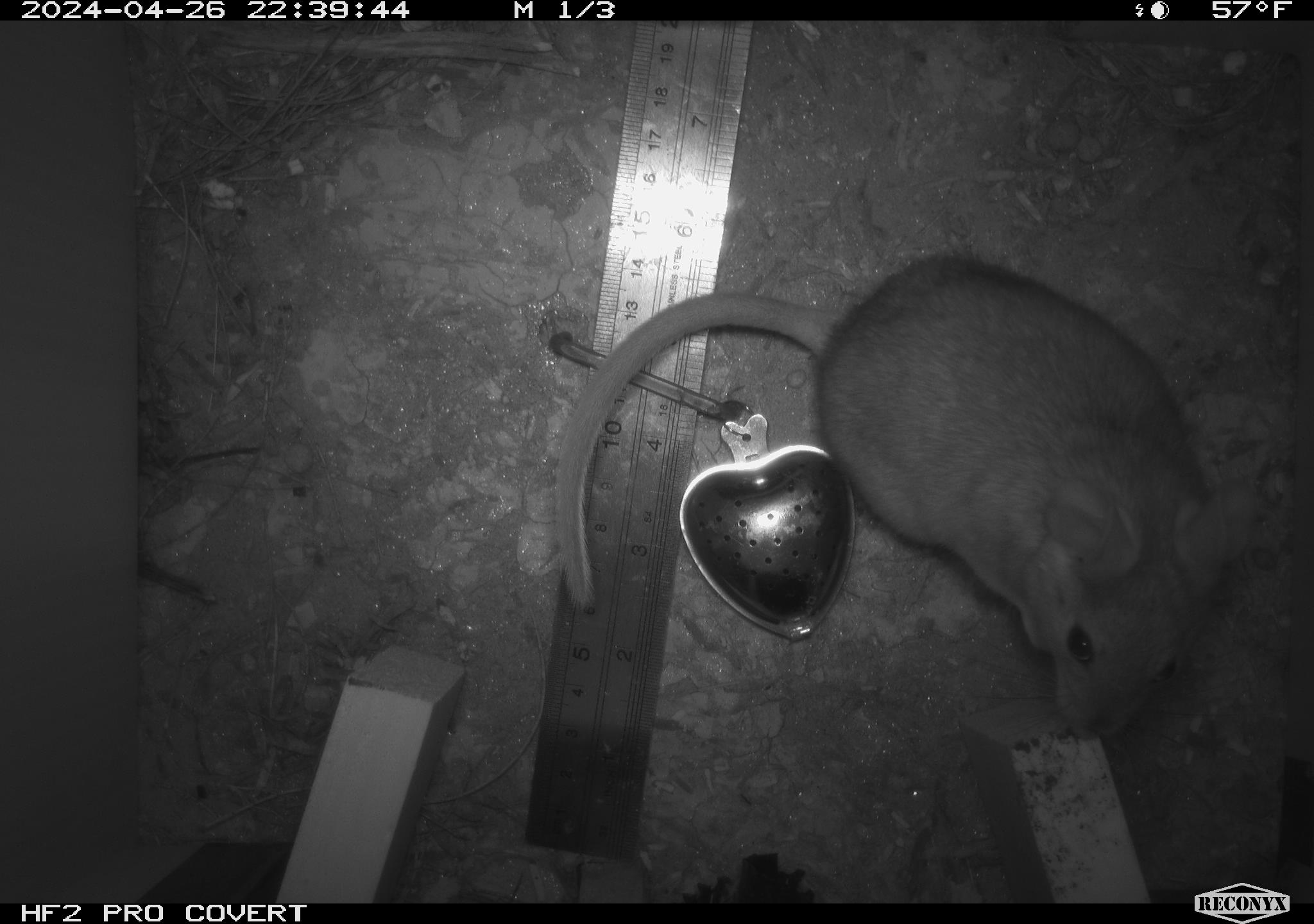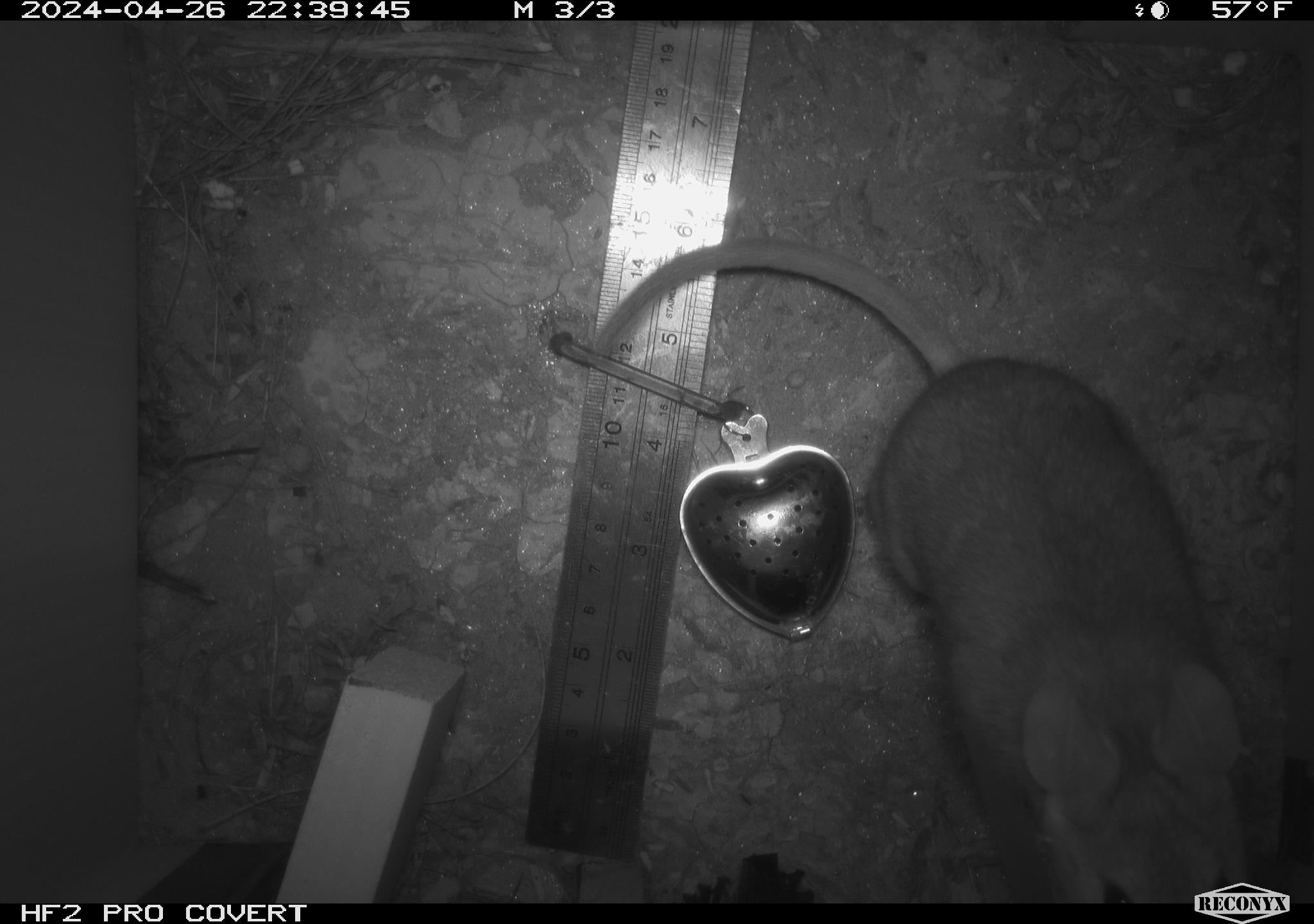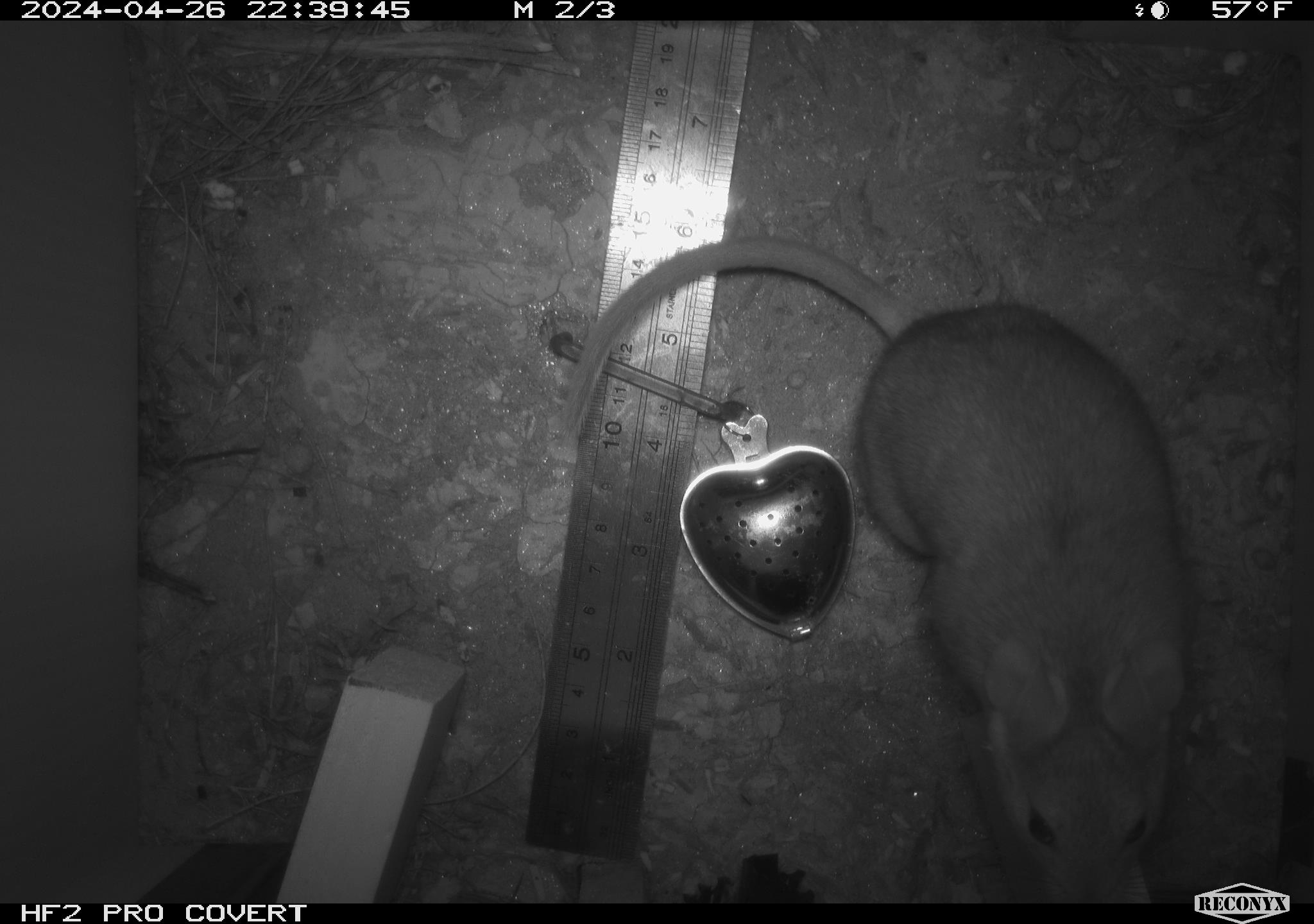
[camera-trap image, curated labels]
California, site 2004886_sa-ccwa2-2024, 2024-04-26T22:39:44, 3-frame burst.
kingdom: Animalia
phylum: Chordata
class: Mammalia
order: Rodentia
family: Cricetidae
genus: Neotoma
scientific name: Neotoma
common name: pack rat or woodrat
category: neotoma species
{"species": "neotoma species (pack rat or woodrat) (Neotoma)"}